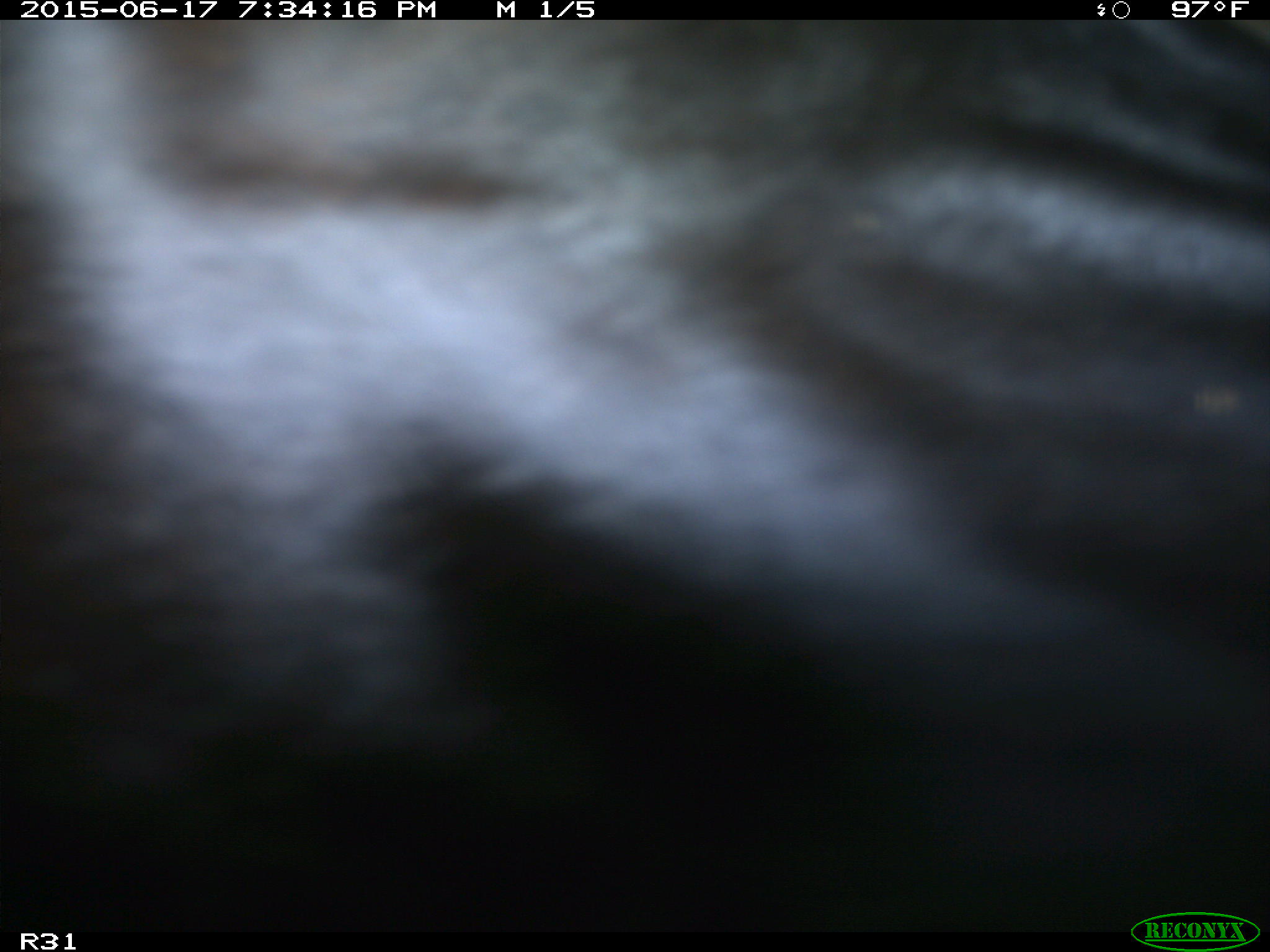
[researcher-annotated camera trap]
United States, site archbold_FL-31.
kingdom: Animalia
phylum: Chordata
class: Mammalia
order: Artiodactyla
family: Bovidae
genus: Bos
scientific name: Bos taurus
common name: domestic cow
Bos taurus (domestic cow).